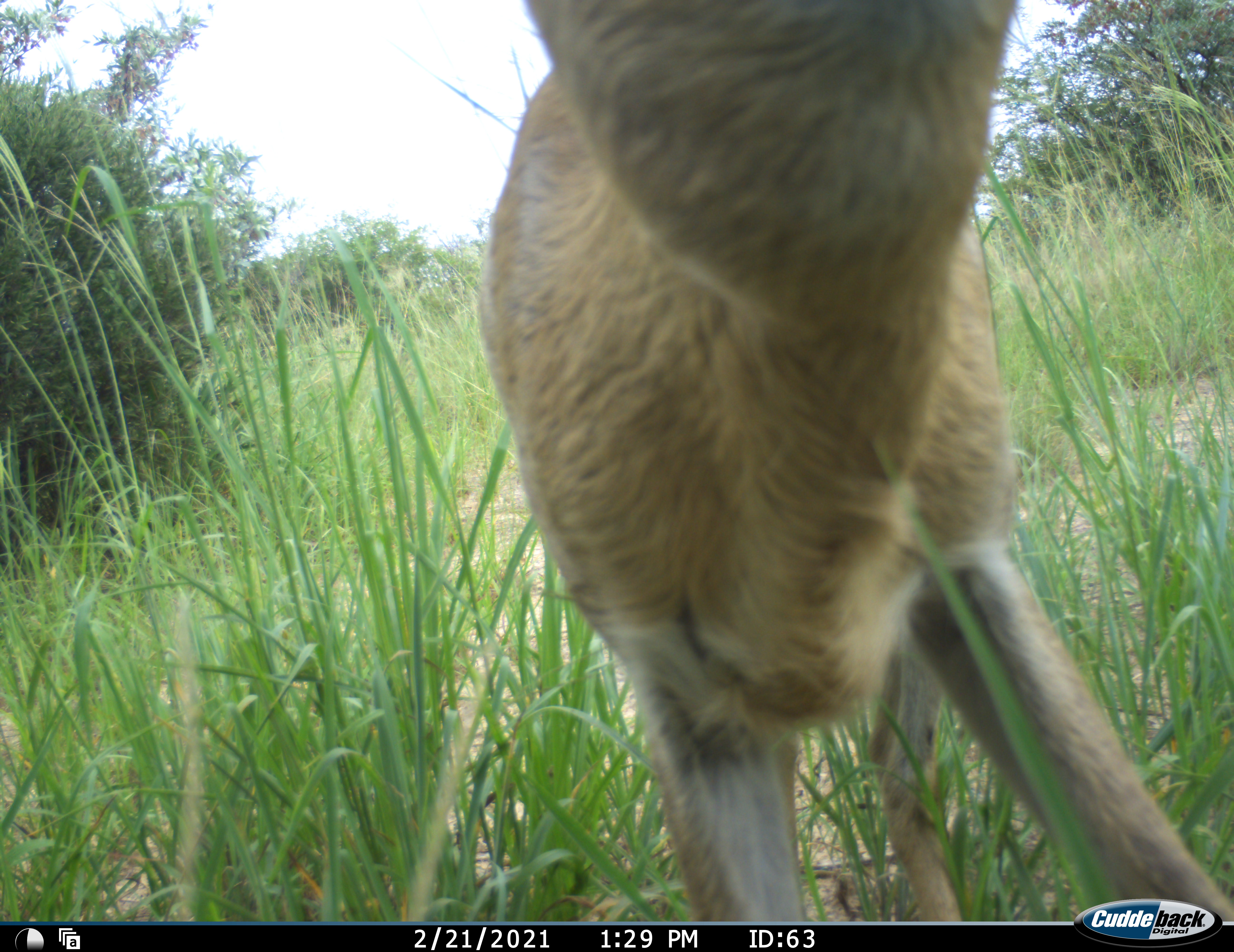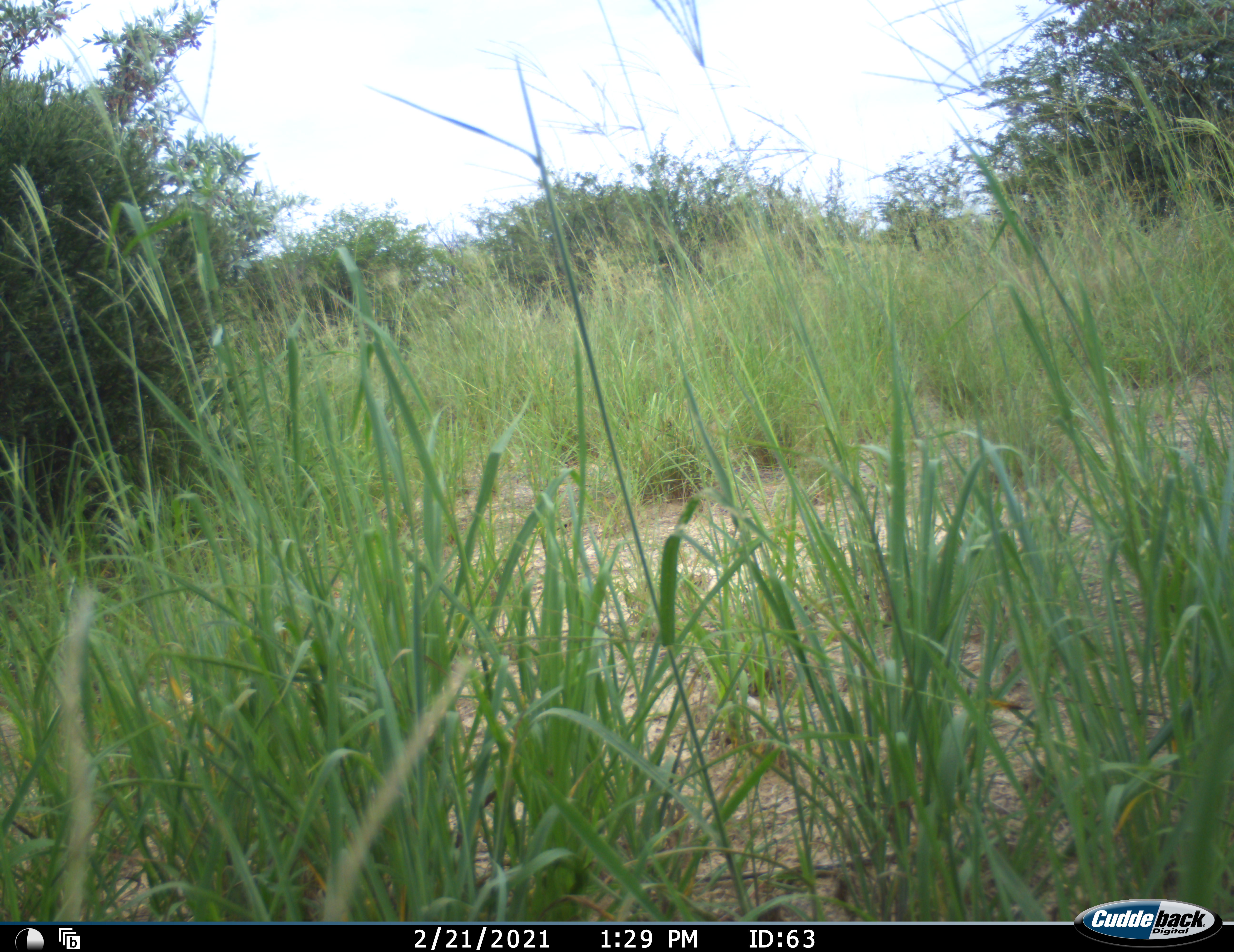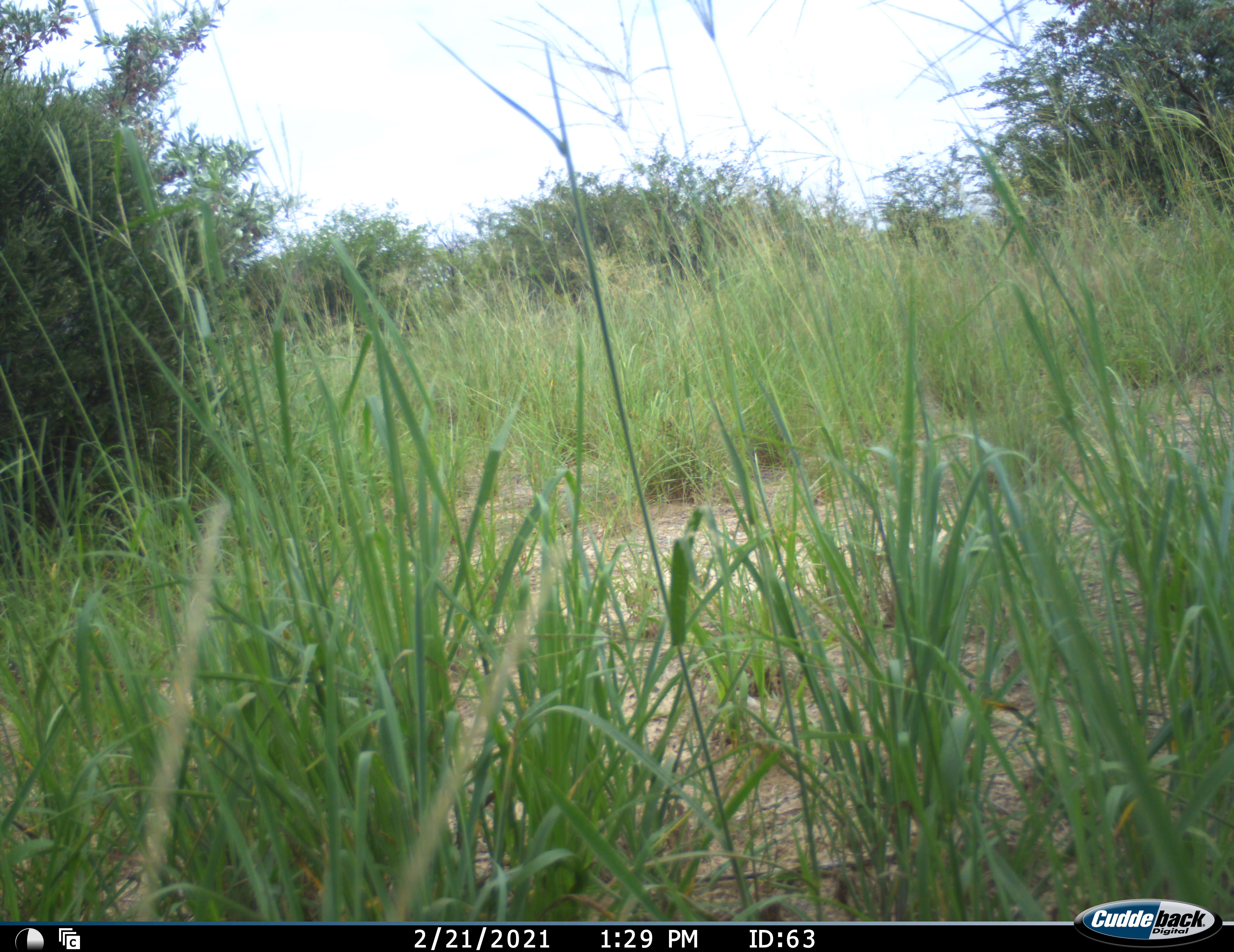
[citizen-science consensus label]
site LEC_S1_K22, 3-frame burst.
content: unidentified animal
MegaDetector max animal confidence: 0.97